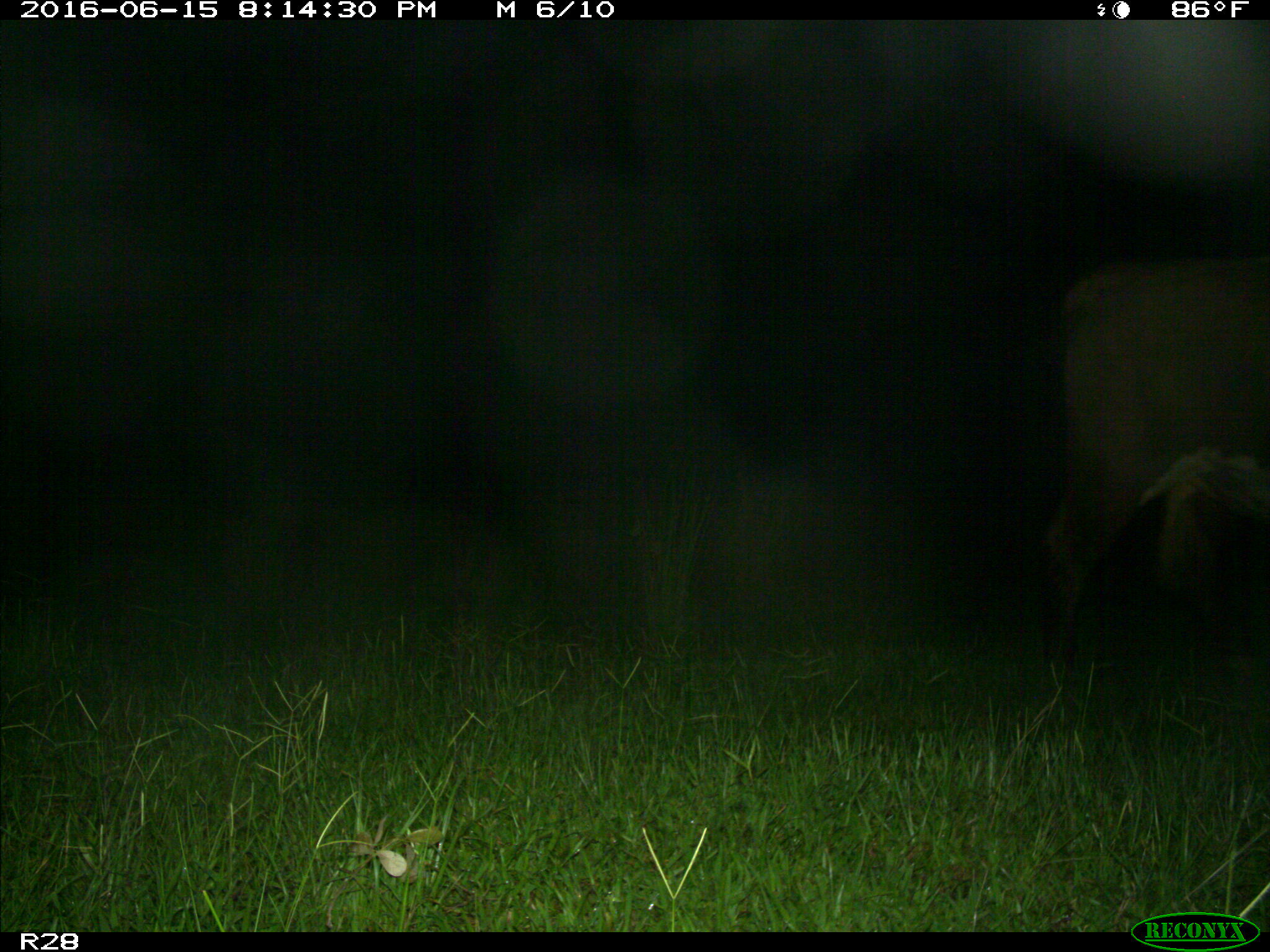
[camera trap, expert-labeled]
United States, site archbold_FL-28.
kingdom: Animalia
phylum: Chordata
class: Mammalia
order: Artiodactyla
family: Bovidae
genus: Bos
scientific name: Bos taurus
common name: domestic cow